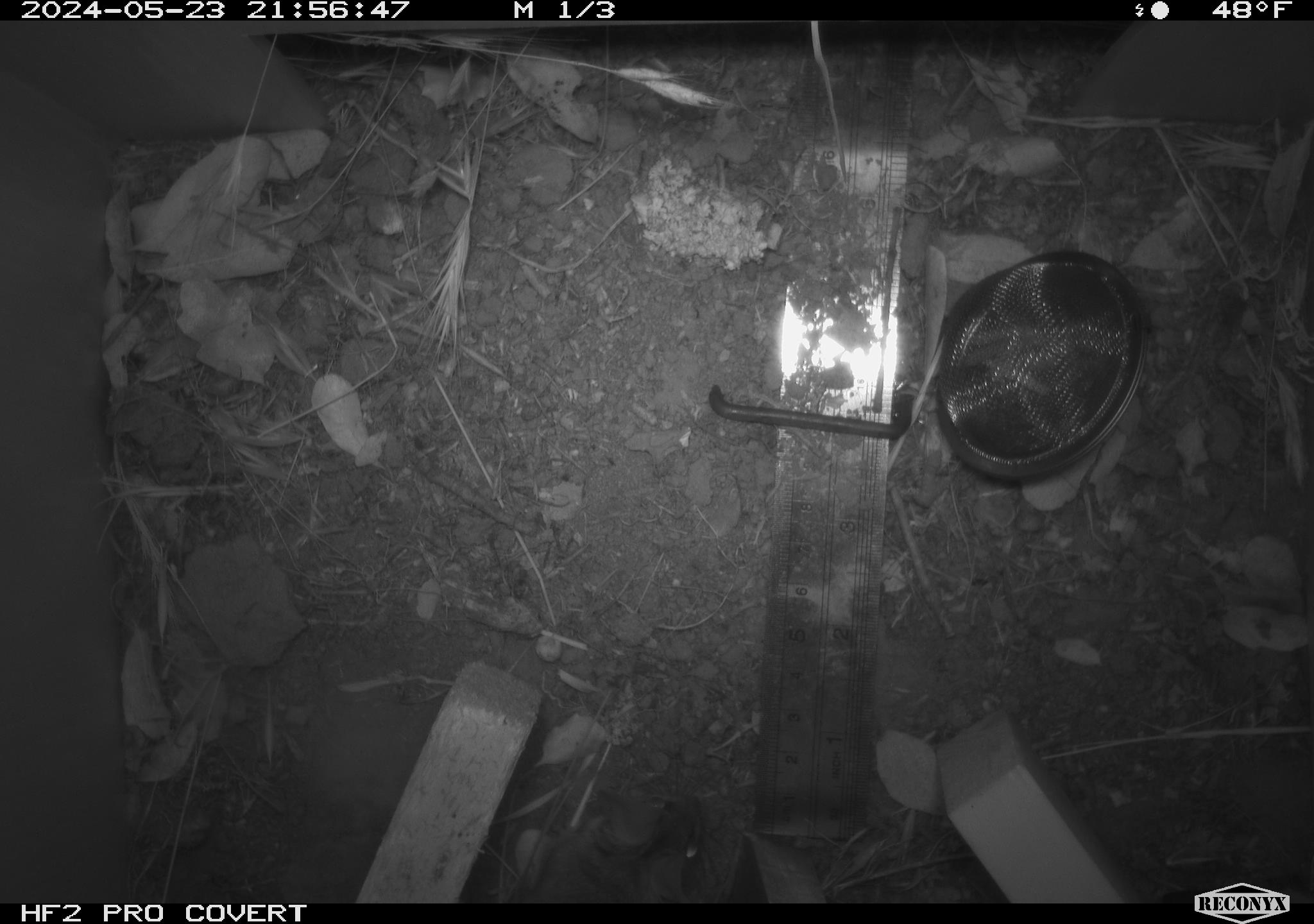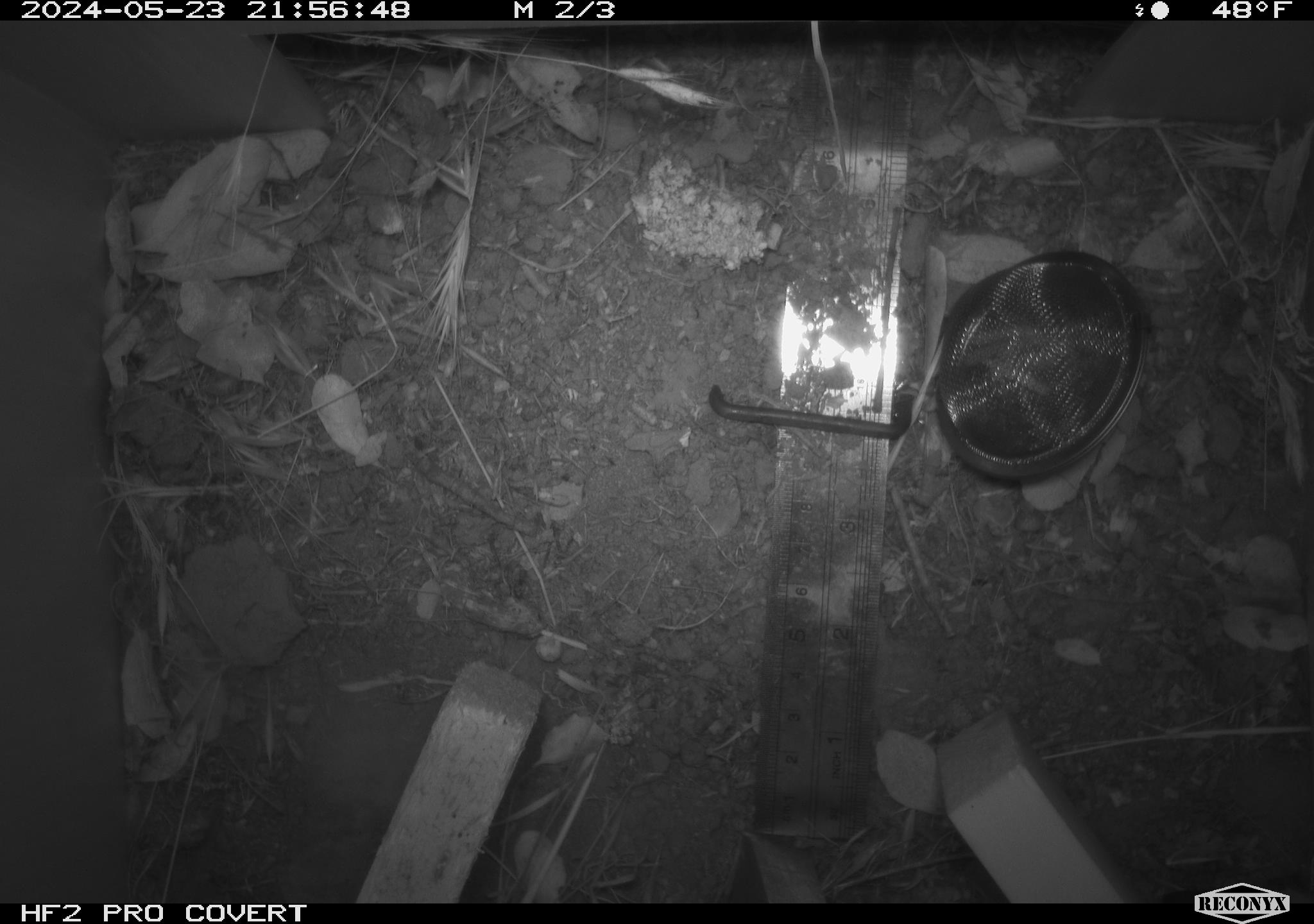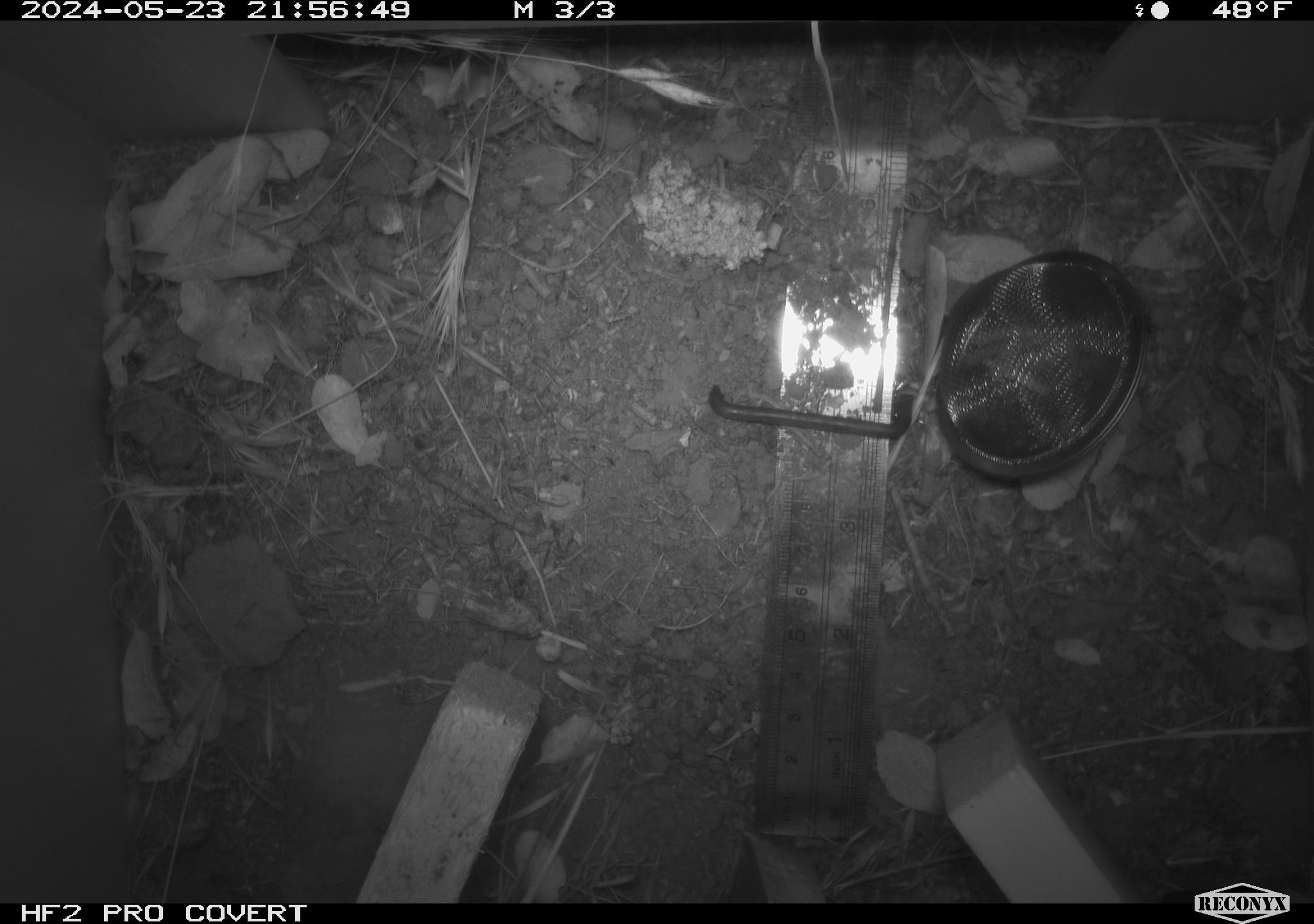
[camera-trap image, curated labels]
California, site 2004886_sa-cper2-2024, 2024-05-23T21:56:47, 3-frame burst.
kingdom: Animalia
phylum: Chordata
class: Mammalia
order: Rodentia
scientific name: Rodentia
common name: rodent